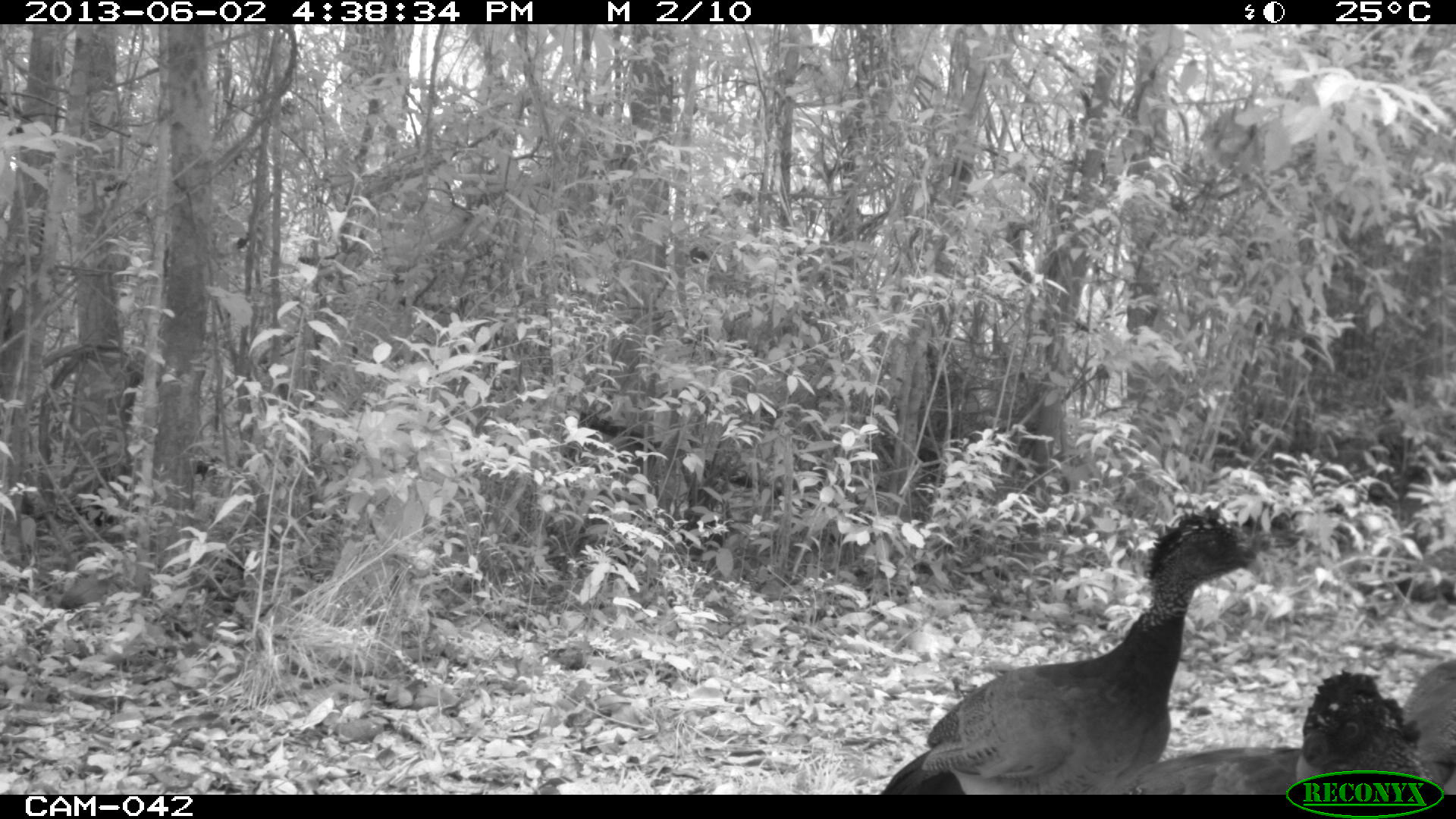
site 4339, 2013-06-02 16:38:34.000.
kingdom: Animalia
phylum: Chordata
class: Aves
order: Galliformes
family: Cracidae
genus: Crax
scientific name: Crax rubra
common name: great curassow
Crax rubra (great curassow), count 3, sex female.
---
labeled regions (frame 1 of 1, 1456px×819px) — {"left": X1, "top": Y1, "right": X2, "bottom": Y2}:
crax rubra: {"left": 881, "top": 502, "right": 1271, "bottom": 794}; {"left": 1073, "top": 668, "right": 1426, "bottom": 794}; {"left": 1403, "top": 658, "right": 1456, "bottom": 794}